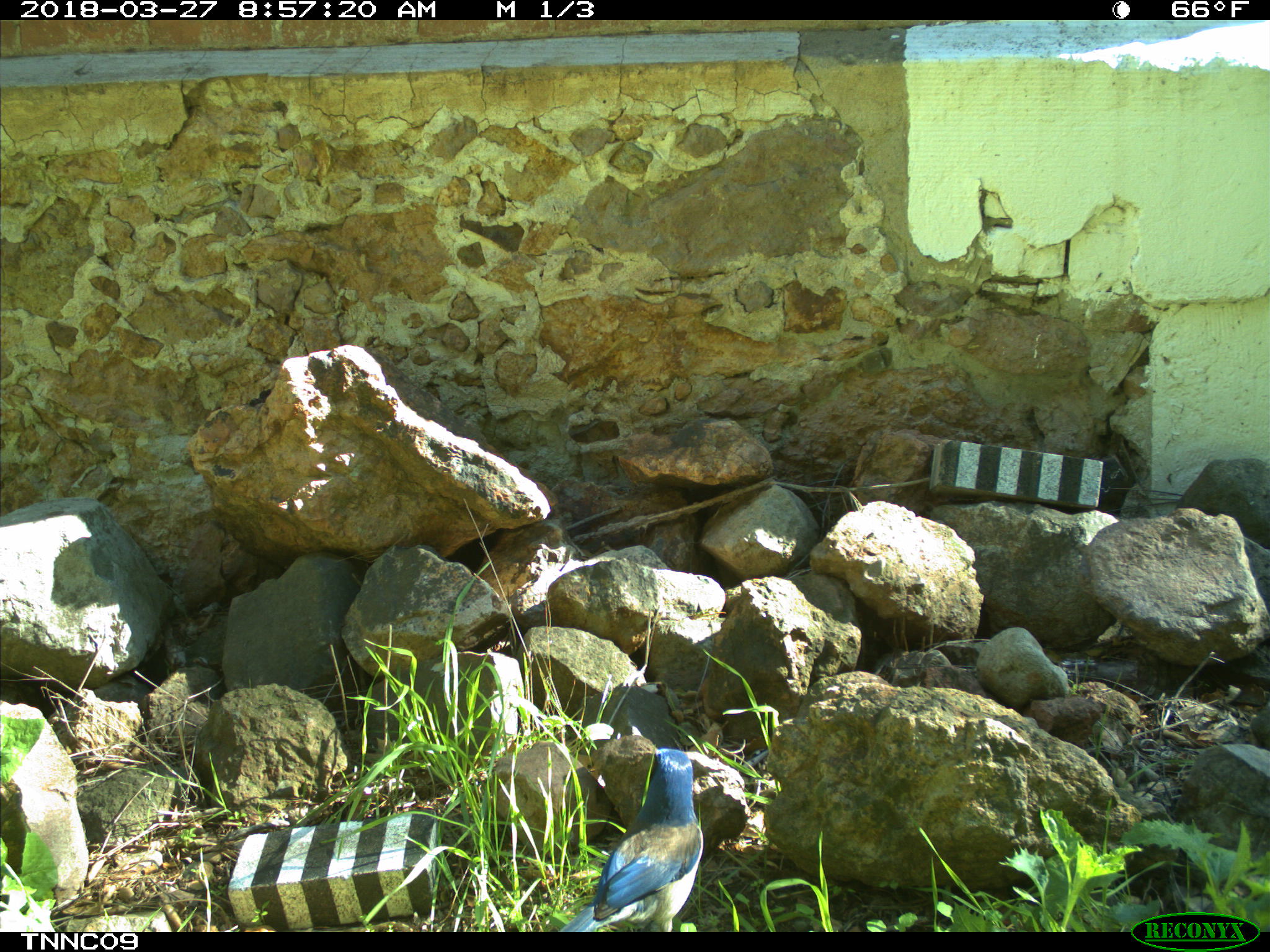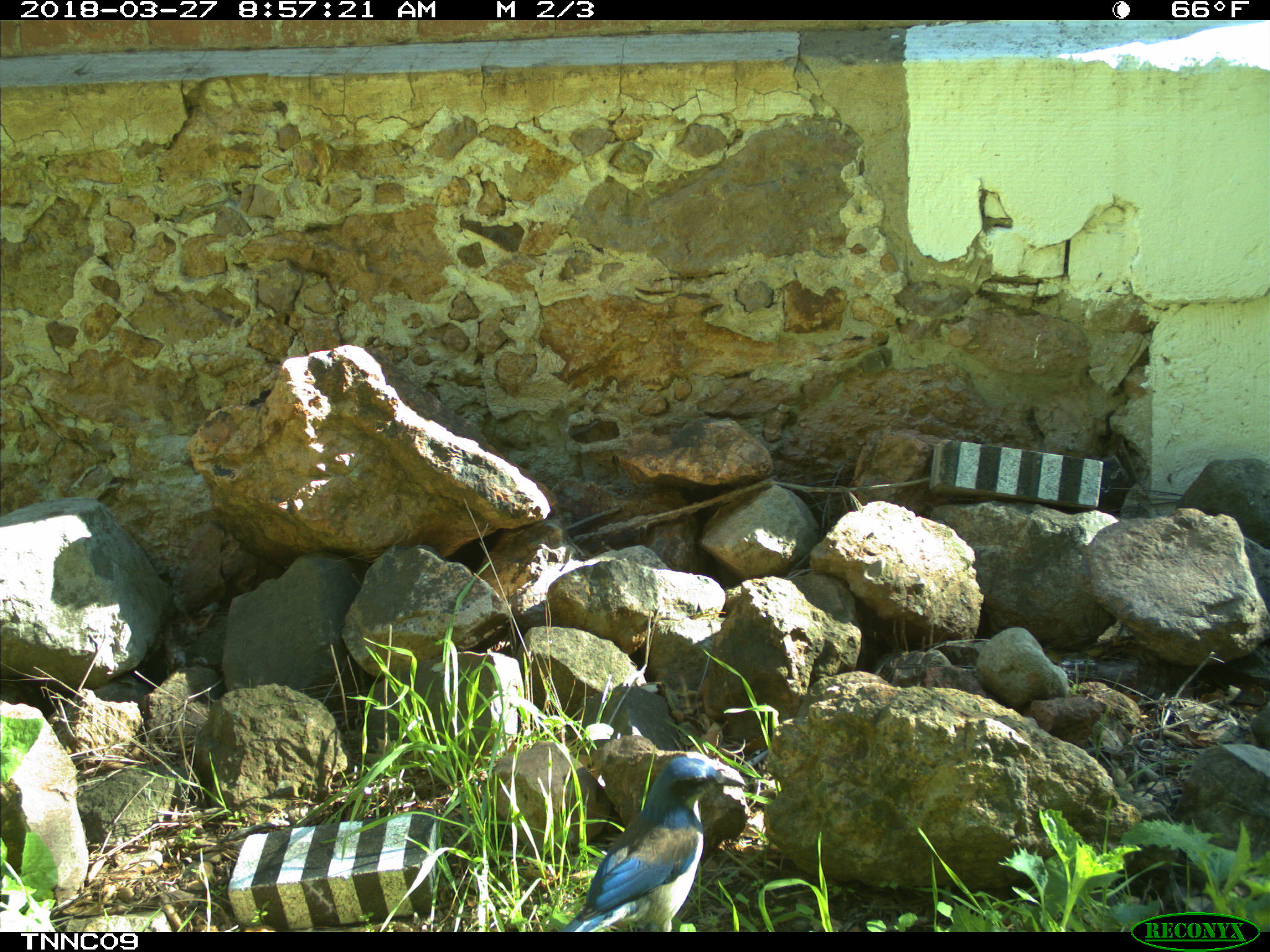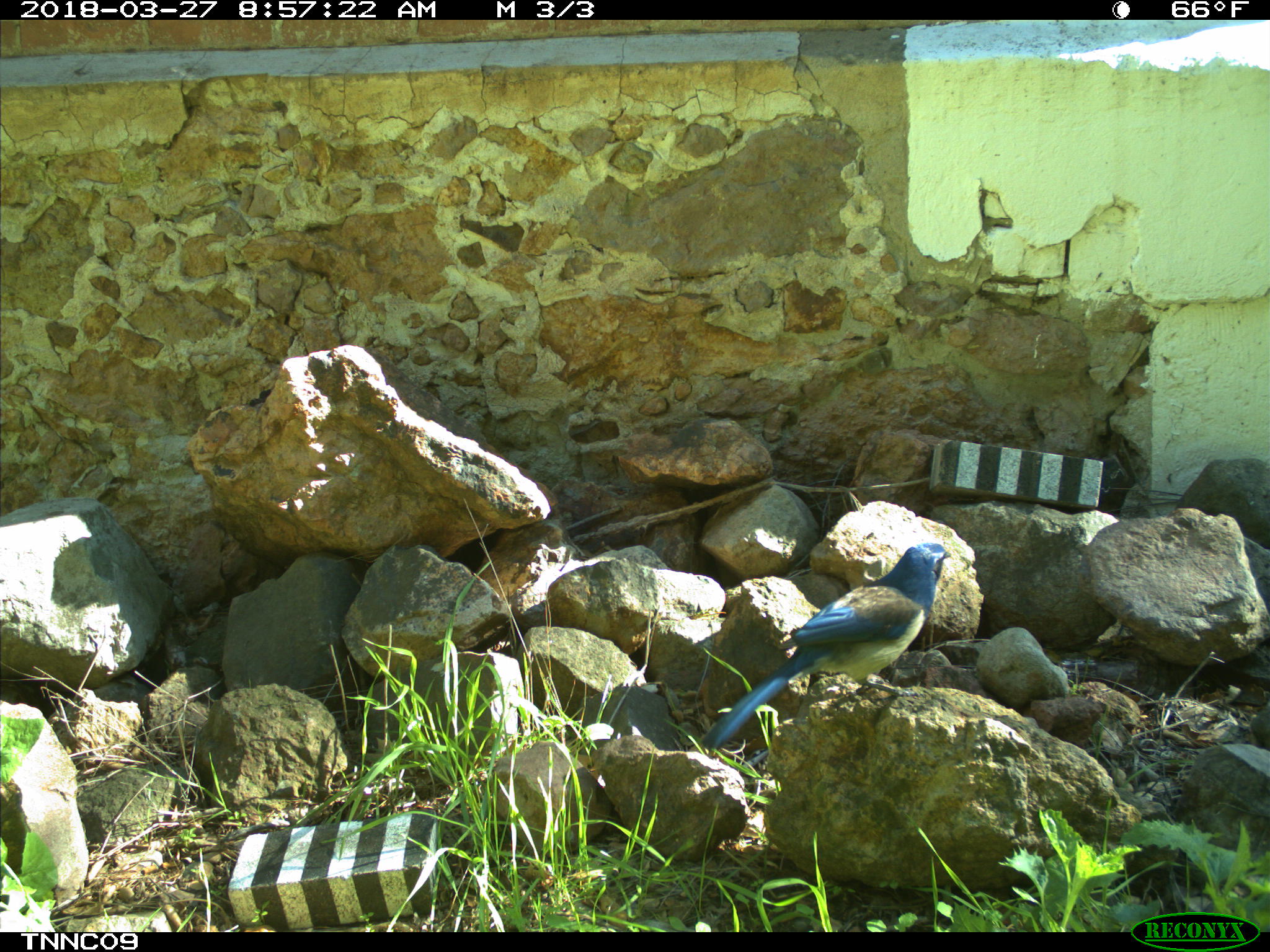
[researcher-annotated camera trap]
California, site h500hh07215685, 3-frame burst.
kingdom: Animalia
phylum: Chordata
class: Aves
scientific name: Aves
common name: bird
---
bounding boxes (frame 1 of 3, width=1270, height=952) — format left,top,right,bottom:
bird: 557,747,701,930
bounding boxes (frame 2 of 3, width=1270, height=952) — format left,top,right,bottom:
bird: 561,757,744,932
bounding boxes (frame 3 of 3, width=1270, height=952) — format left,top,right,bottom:
bird: 697,540,952,749